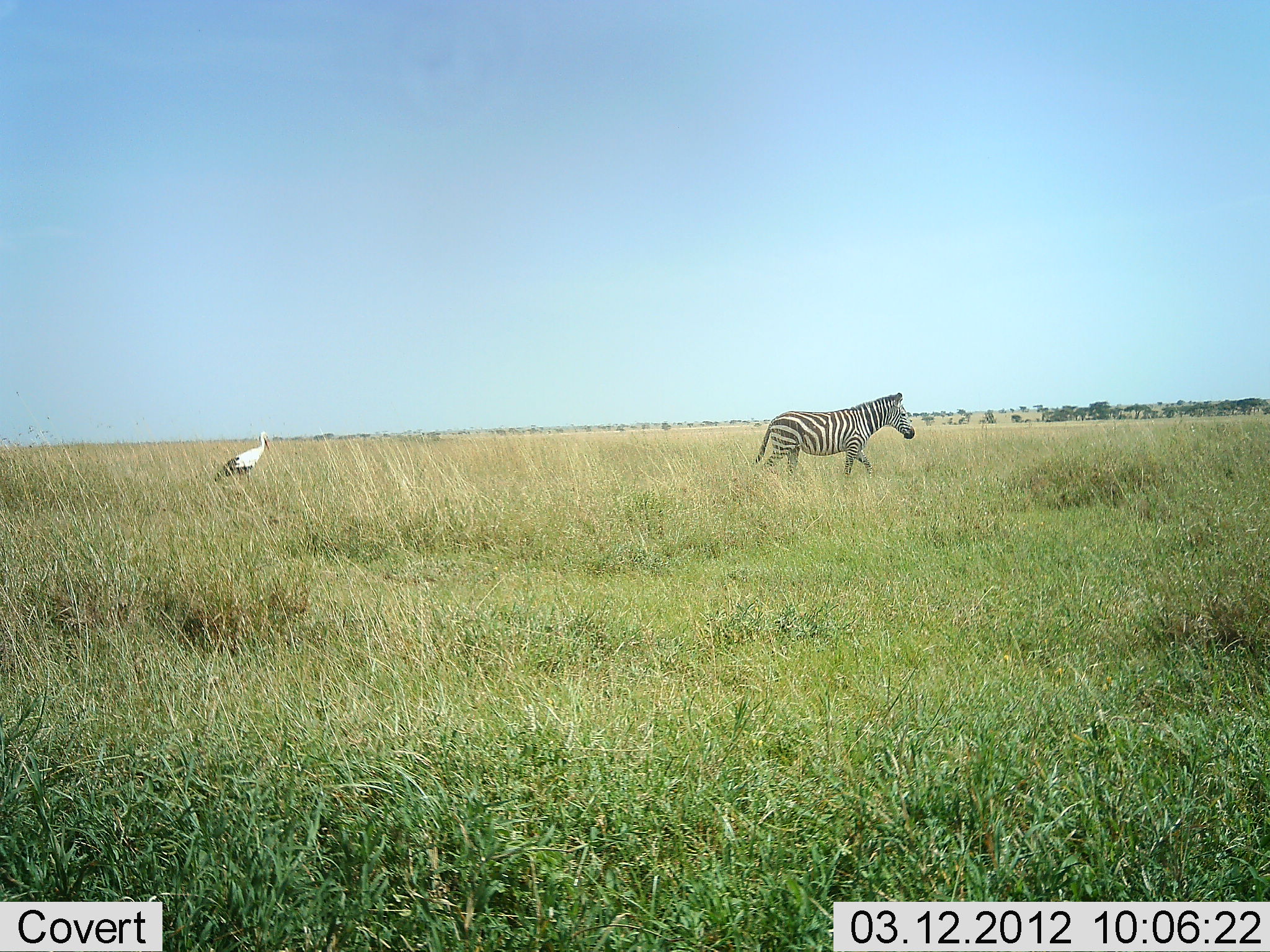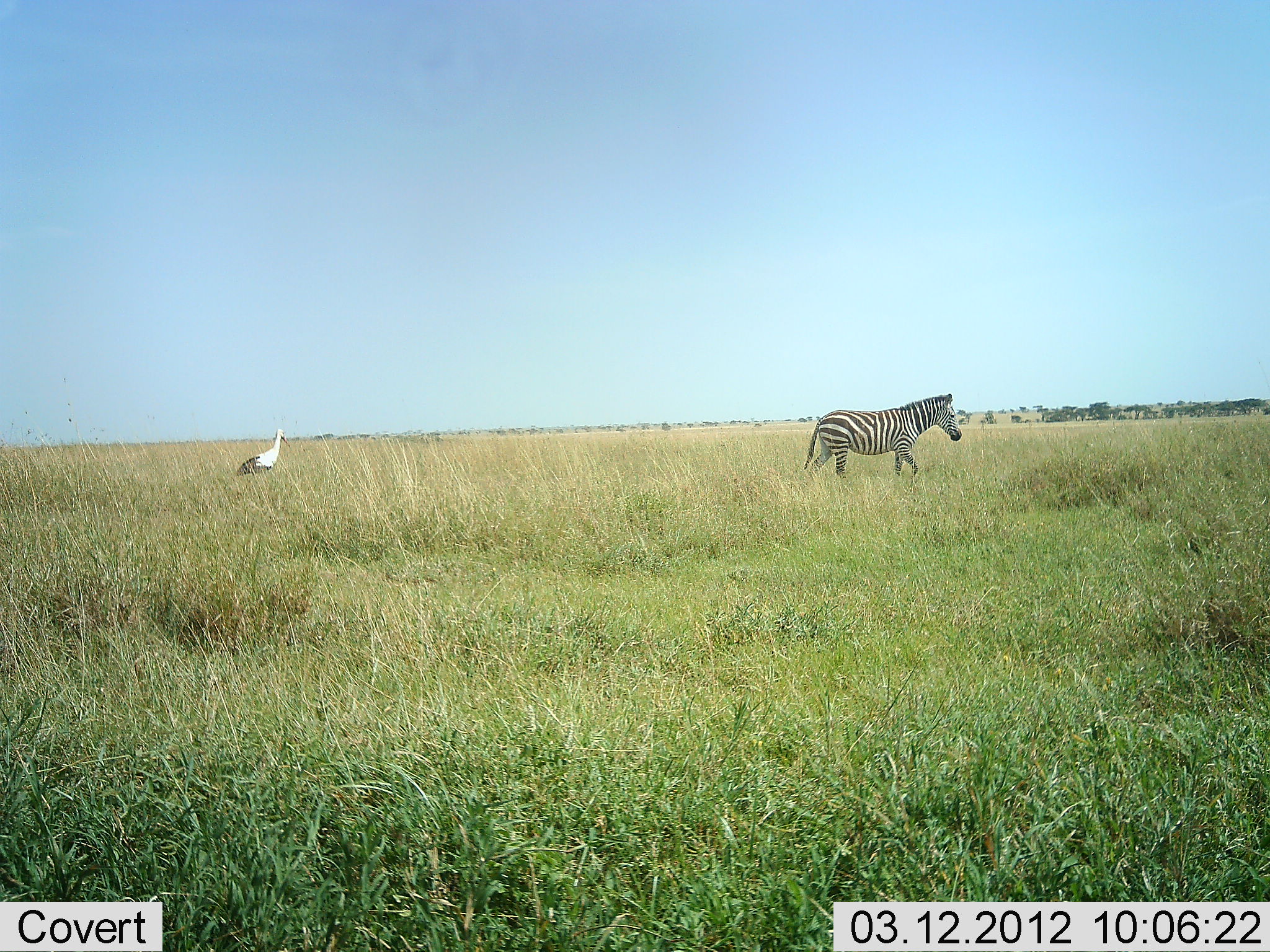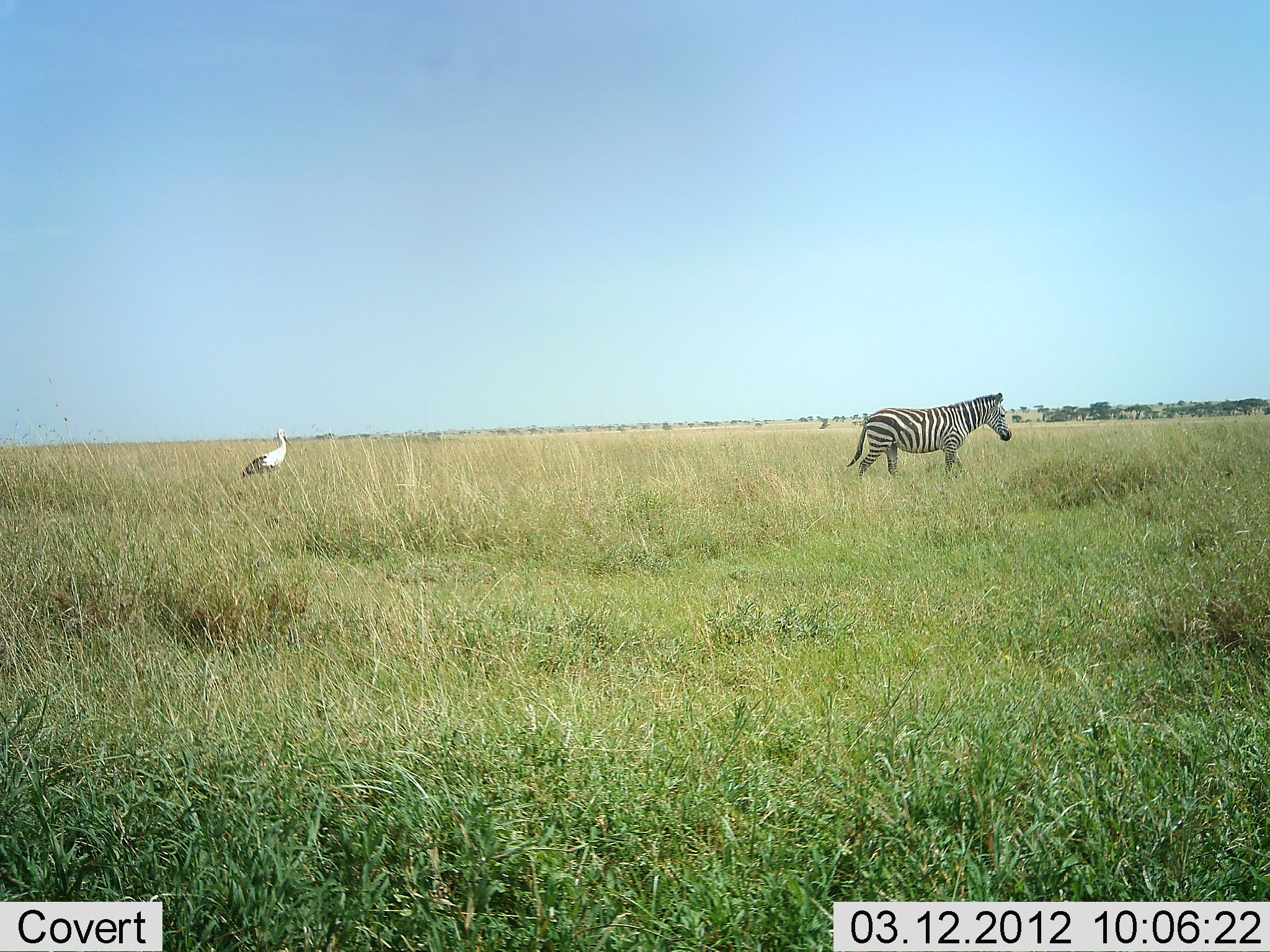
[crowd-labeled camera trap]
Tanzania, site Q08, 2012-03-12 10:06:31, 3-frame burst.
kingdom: Animalia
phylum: Chordata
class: Aves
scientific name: Aves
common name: bird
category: otherbird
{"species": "otherbird (bird) (Aves)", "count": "1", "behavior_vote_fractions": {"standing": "31%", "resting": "0%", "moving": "69%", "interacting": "0%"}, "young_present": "0%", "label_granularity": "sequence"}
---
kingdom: Animalia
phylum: Chordata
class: Mammalia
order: Perissodactyla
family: Equidae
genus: Equus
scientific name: Equus quagga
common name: plains zebra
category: zebra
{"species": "zebra (plains zebra) (Equus quagga)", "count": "1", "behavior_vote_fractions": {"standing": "5%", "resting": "0%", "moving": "95%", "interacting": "0%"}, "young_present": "0%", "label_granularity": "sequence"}